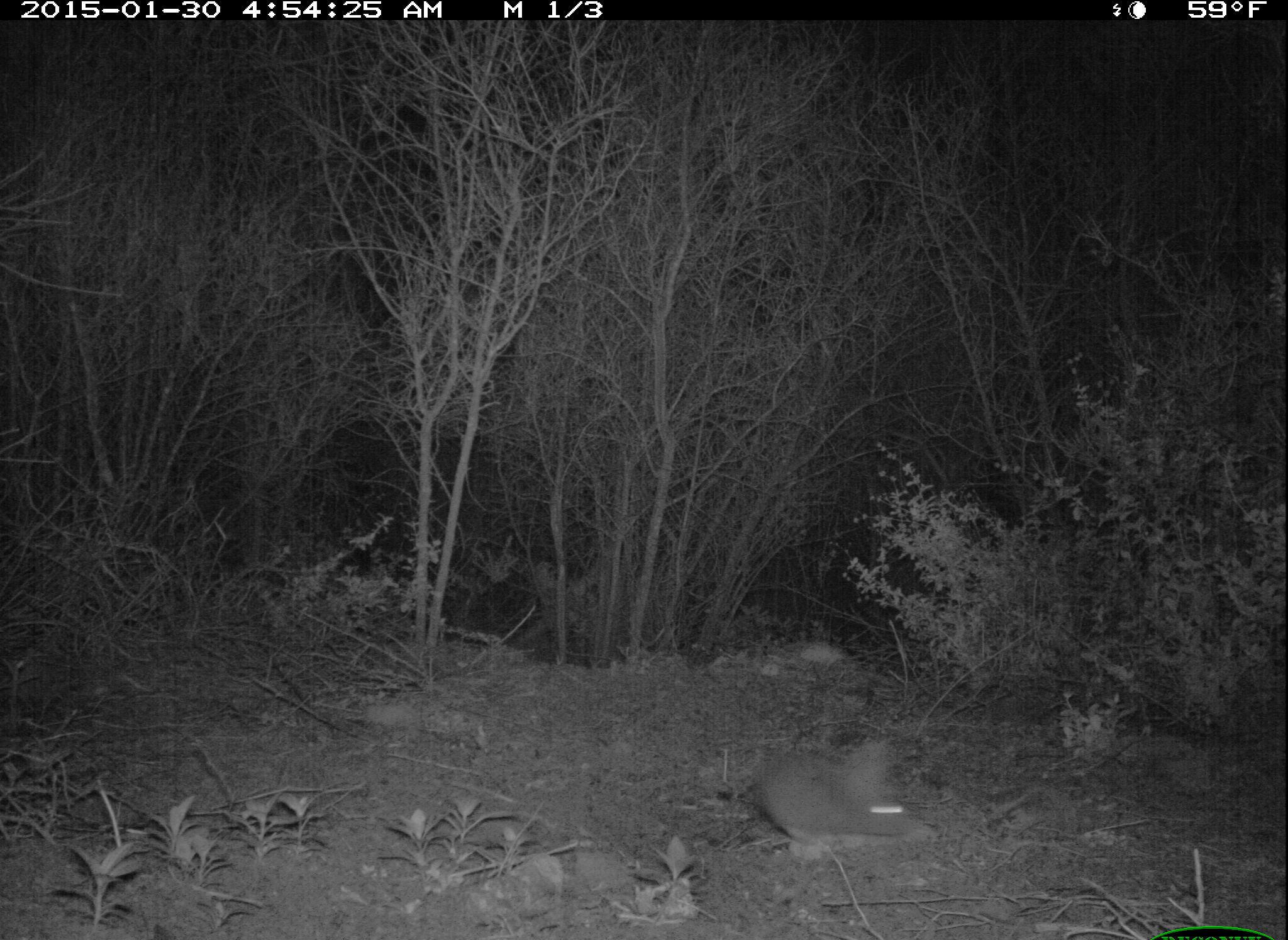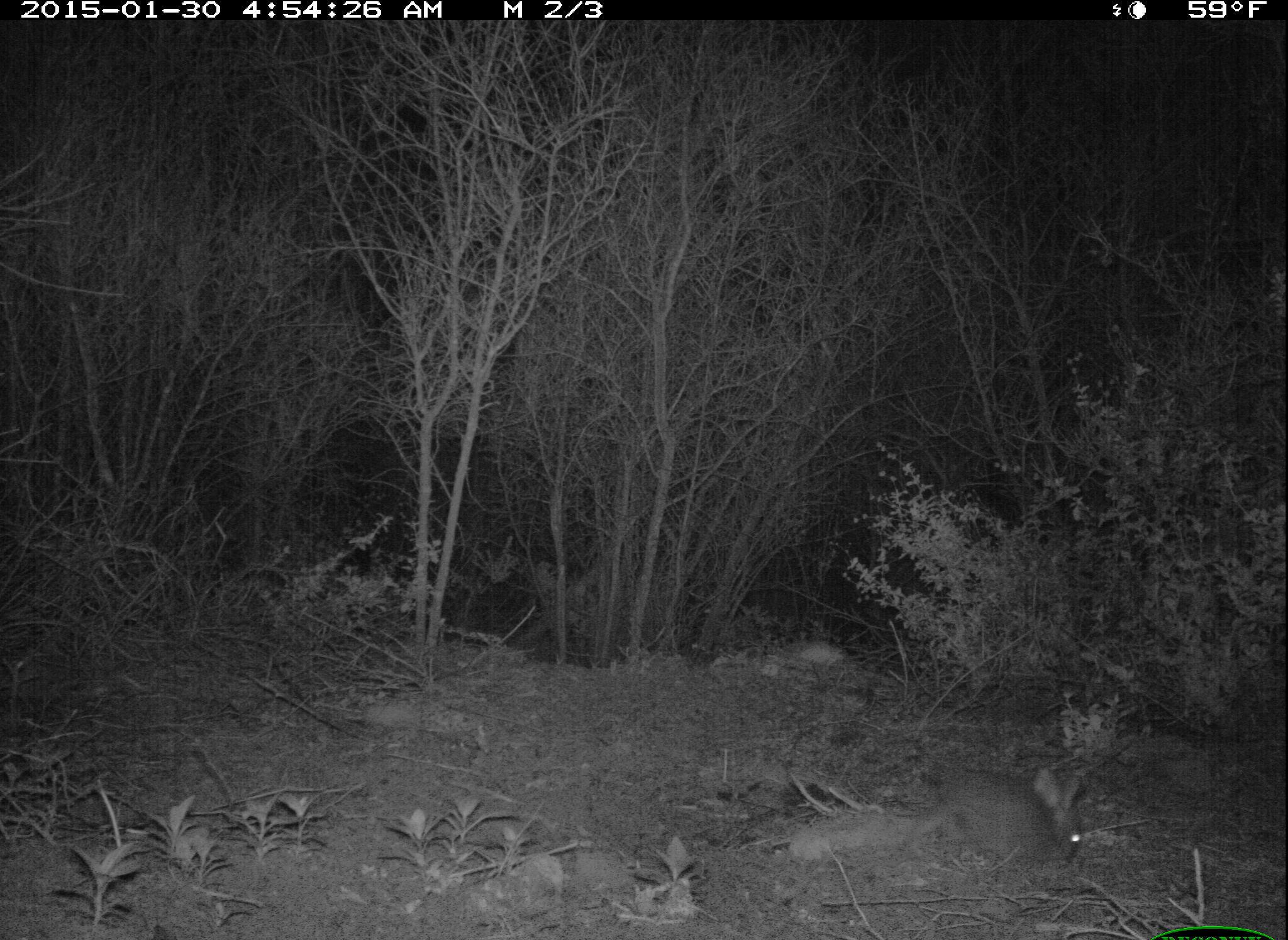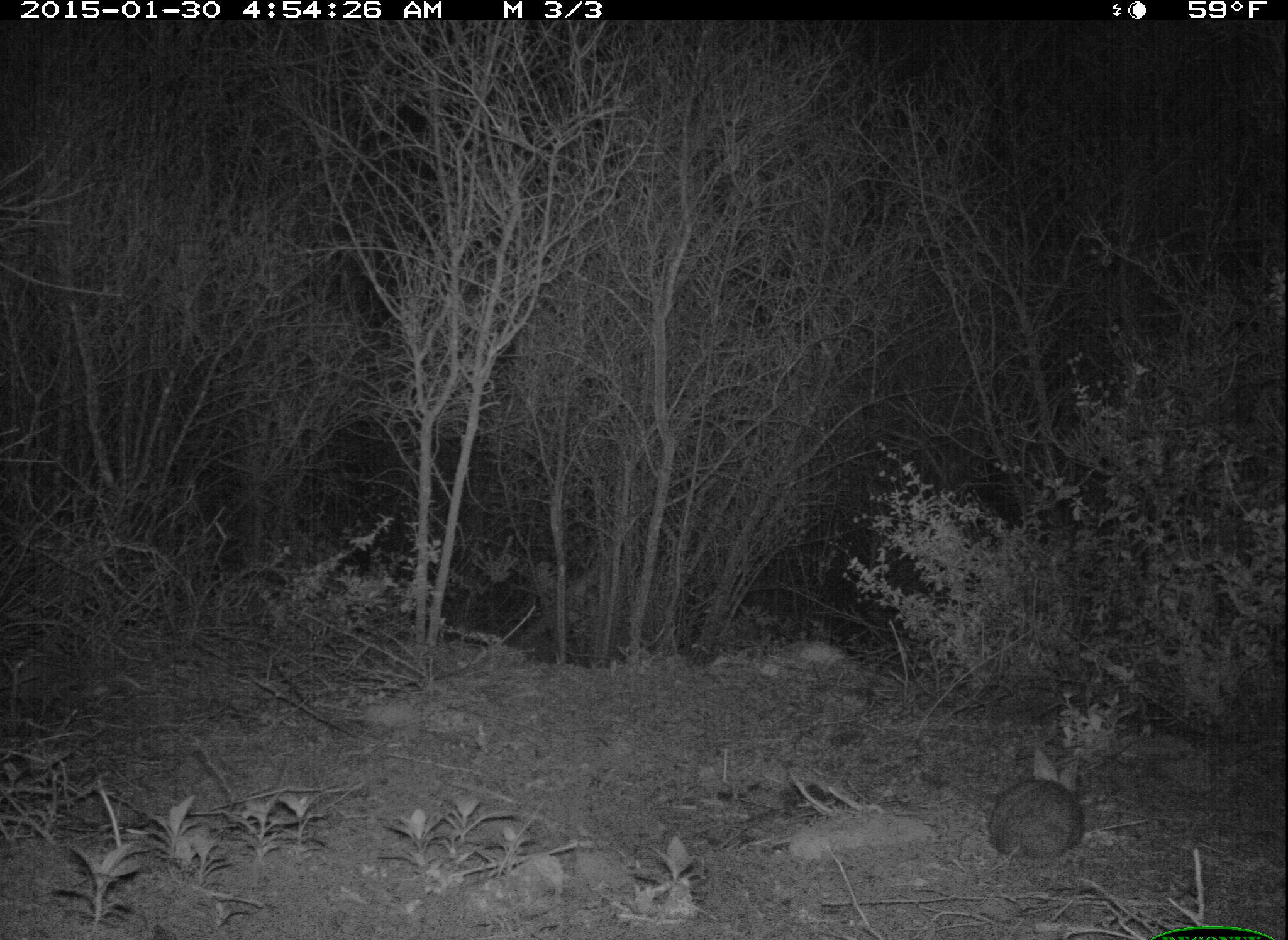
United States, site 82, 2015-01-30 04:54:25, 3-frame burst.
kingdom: Animalia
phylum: Chordata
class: Mammalia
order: Lagomorpha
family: Leporidae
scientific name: Leporidae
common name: rabbits and hares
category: rabbit